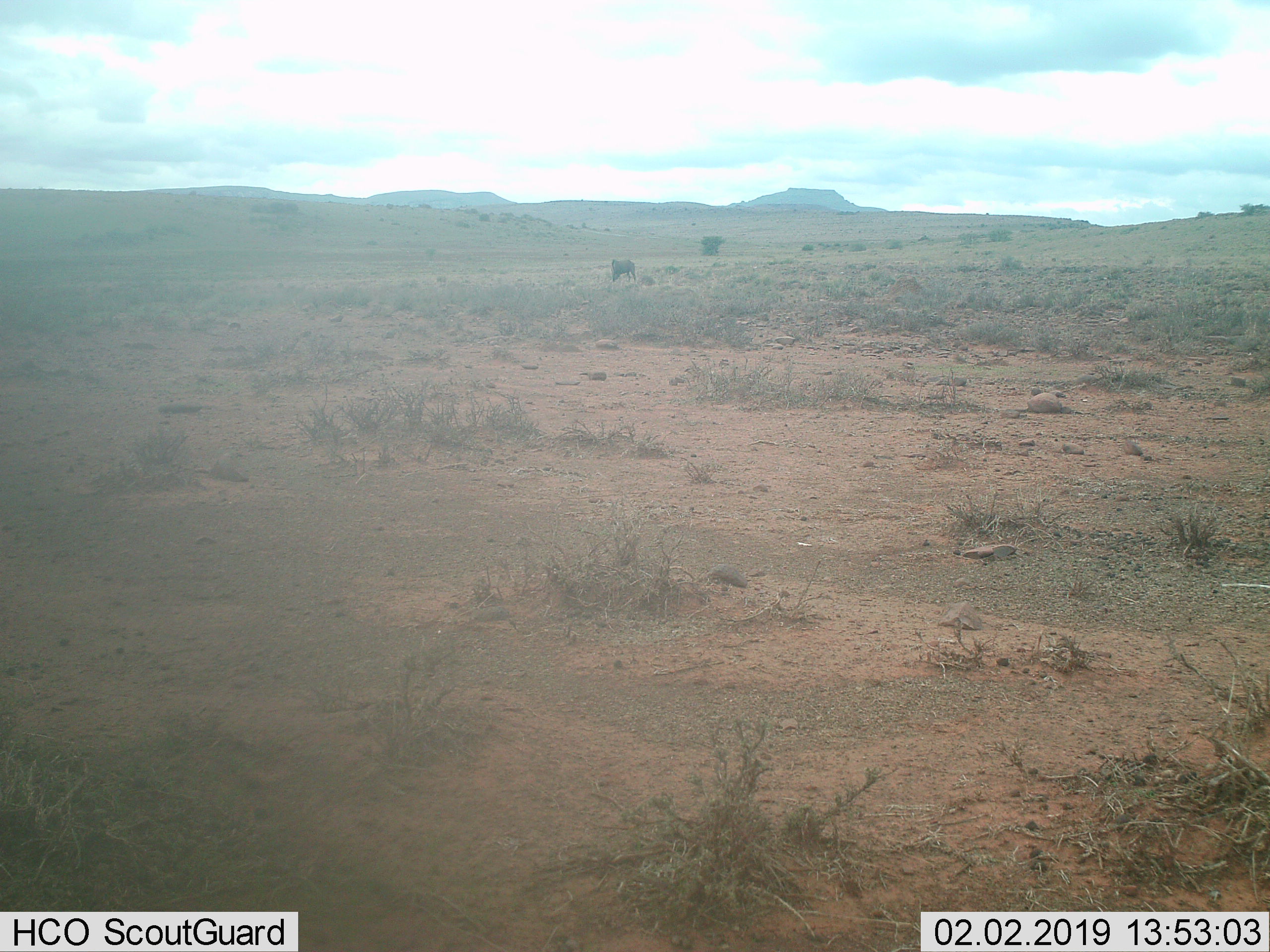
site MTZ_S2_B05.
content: unidentified animal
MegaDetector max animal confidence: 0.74